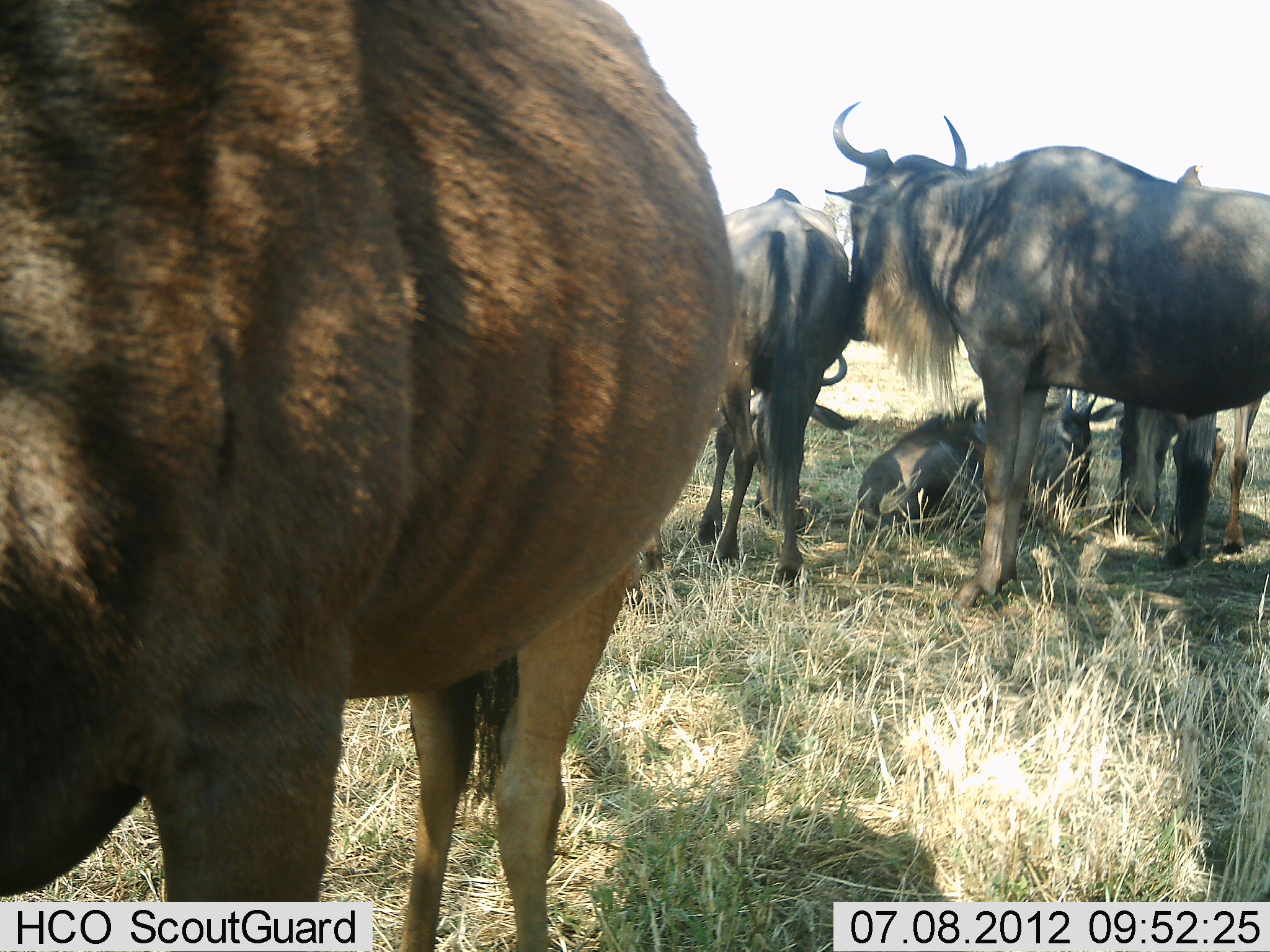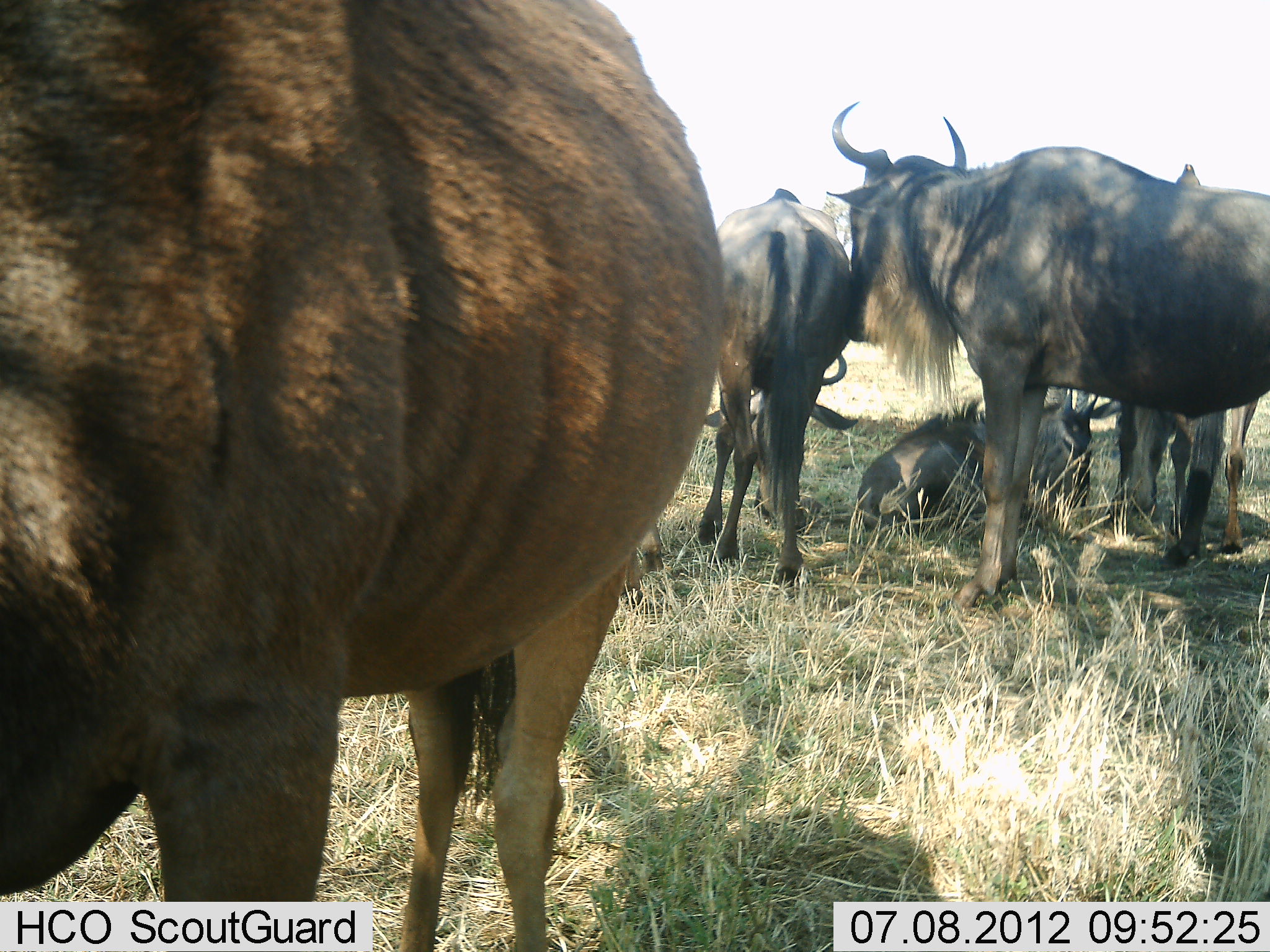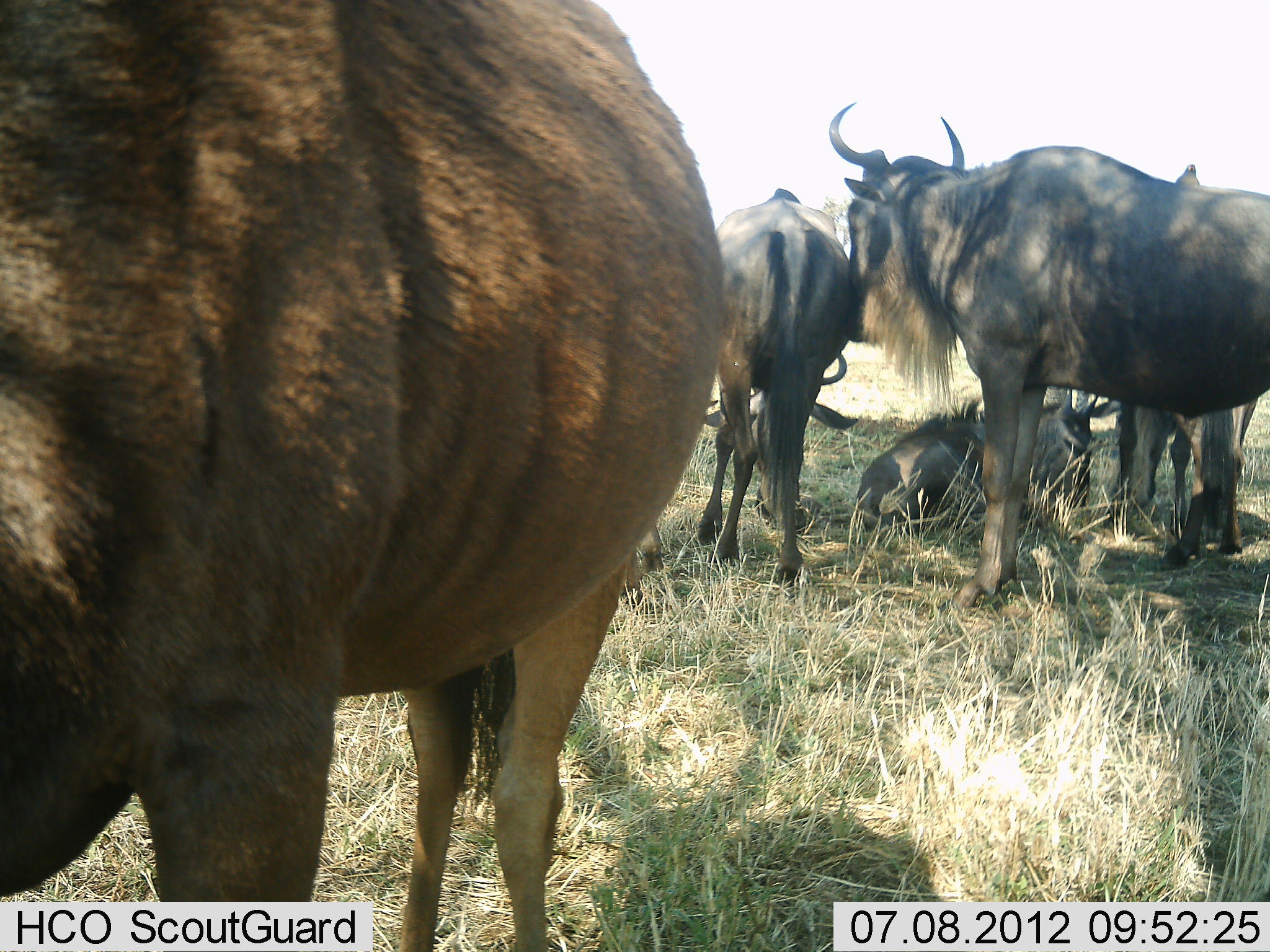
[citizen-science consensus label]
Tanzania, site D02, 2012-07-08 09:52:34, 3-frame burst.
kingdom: Animalia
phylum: Chordata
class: Mammalia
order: Artiodactyla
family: Bovidae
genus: Connochaetes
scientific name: Connochaetes taurinus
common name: blue wildebeest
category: wildebeest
Wildebeest (blue wildebeest) (Connochaetes taurinus), count 5. Behavior (volunteer vote fractions): standing 90%, resting 90%, moving 10%, interacting 0%. Young present (vote fraction): 10%. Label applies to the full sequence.